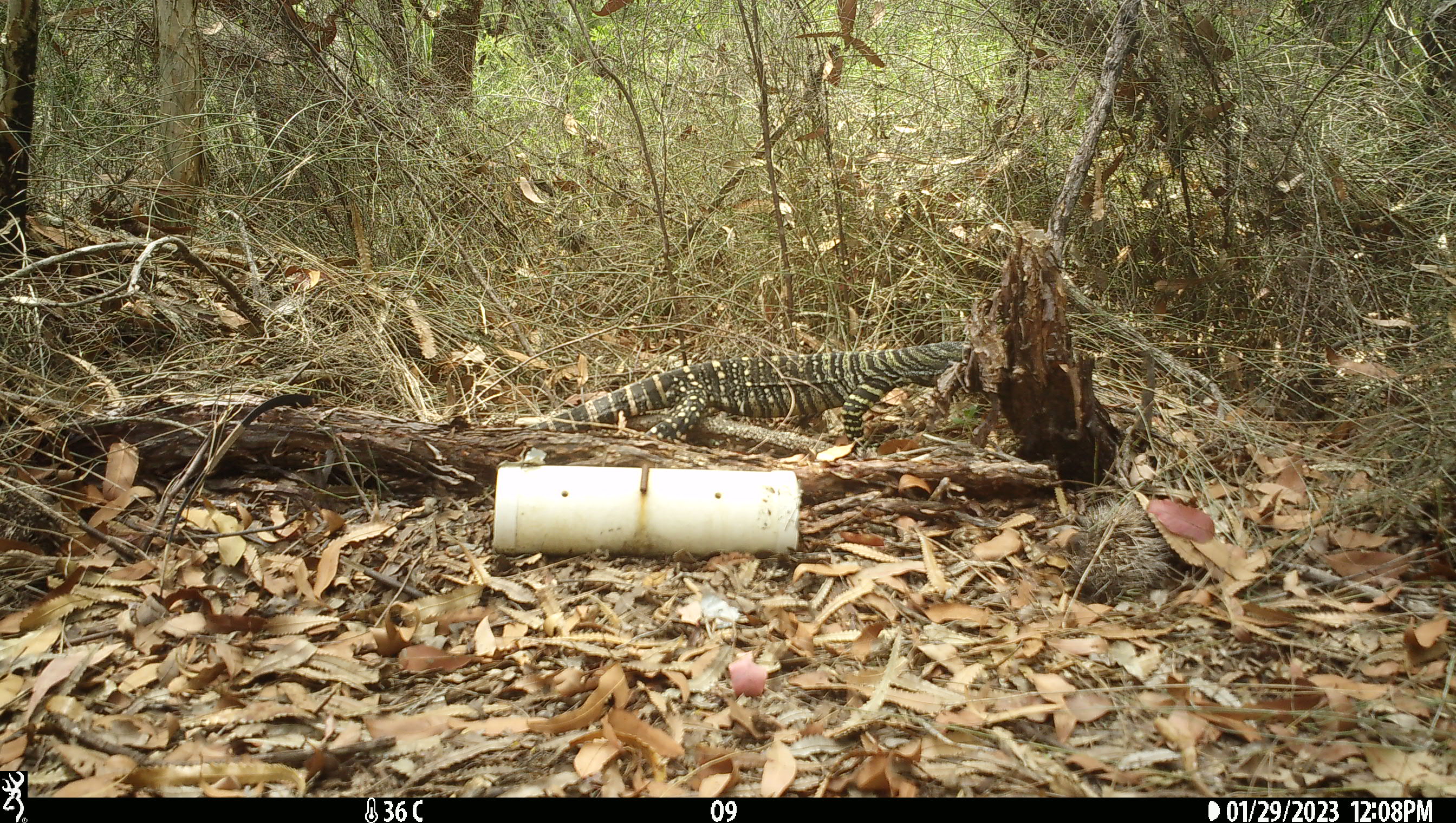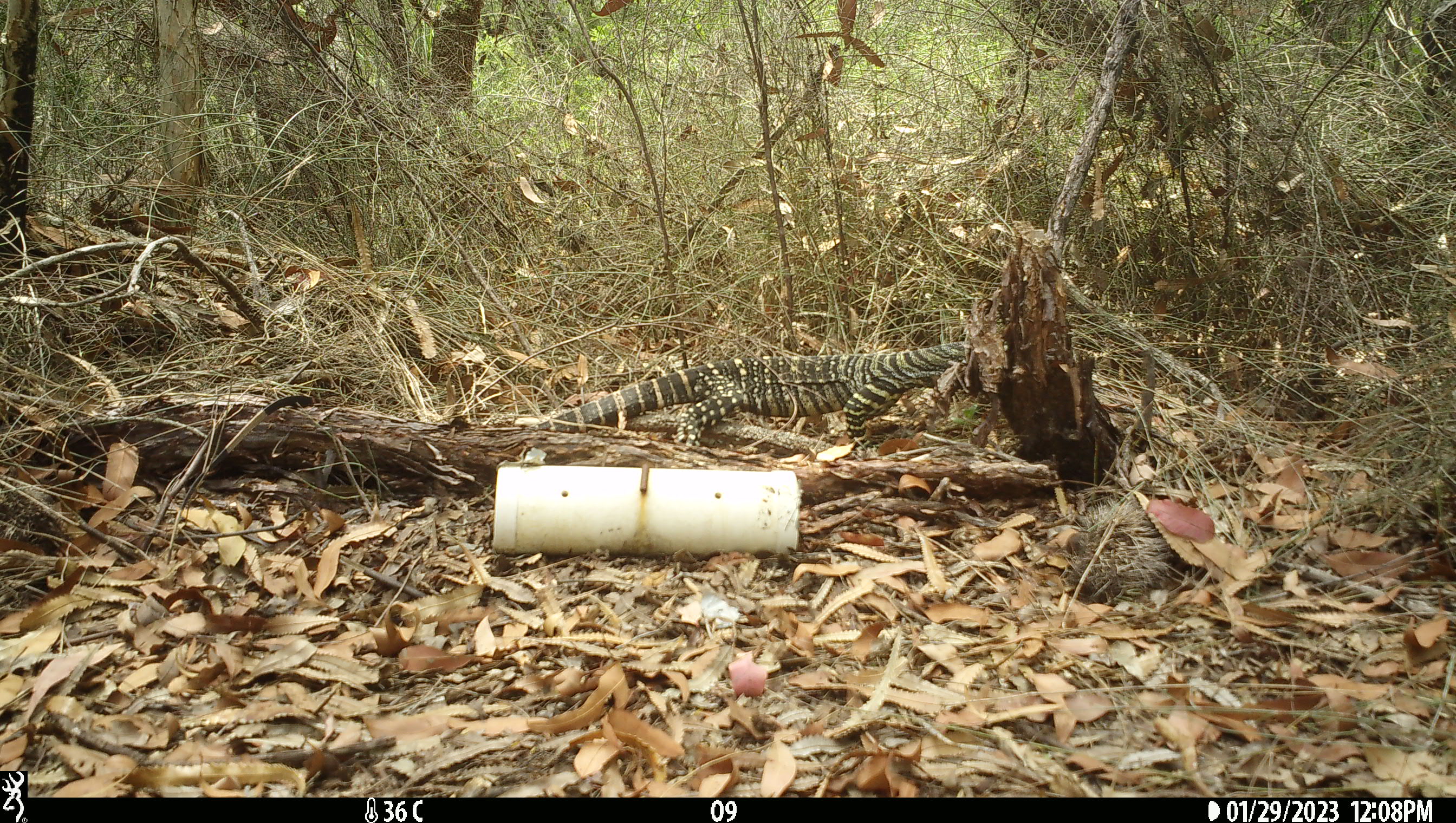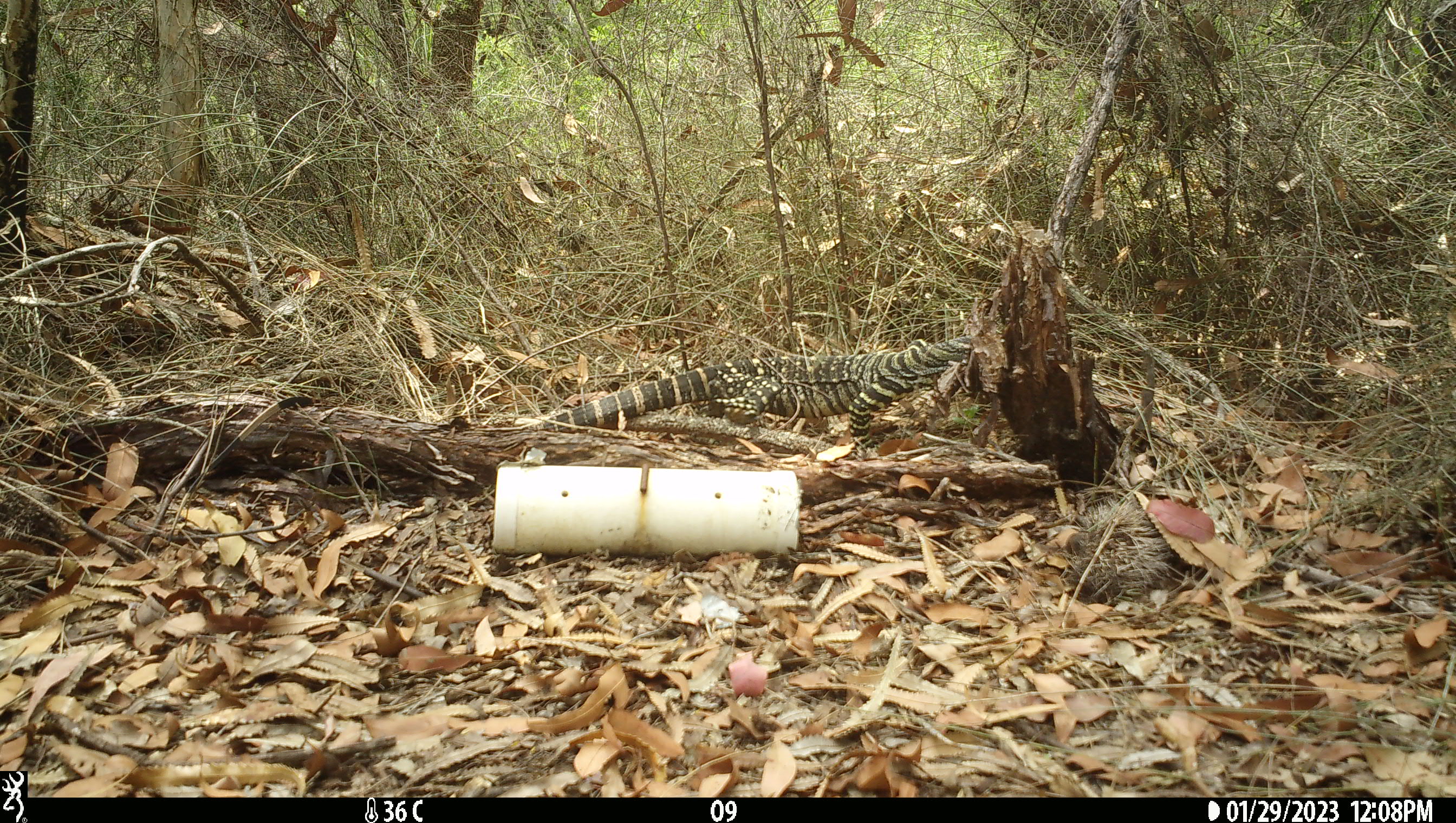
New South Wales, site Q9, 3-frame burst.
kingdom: Animalia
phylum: Chordata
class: Reptilia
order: Squamata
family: Varanidae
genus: Varanus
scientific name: Varanus varius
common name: lace monitor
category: goanna